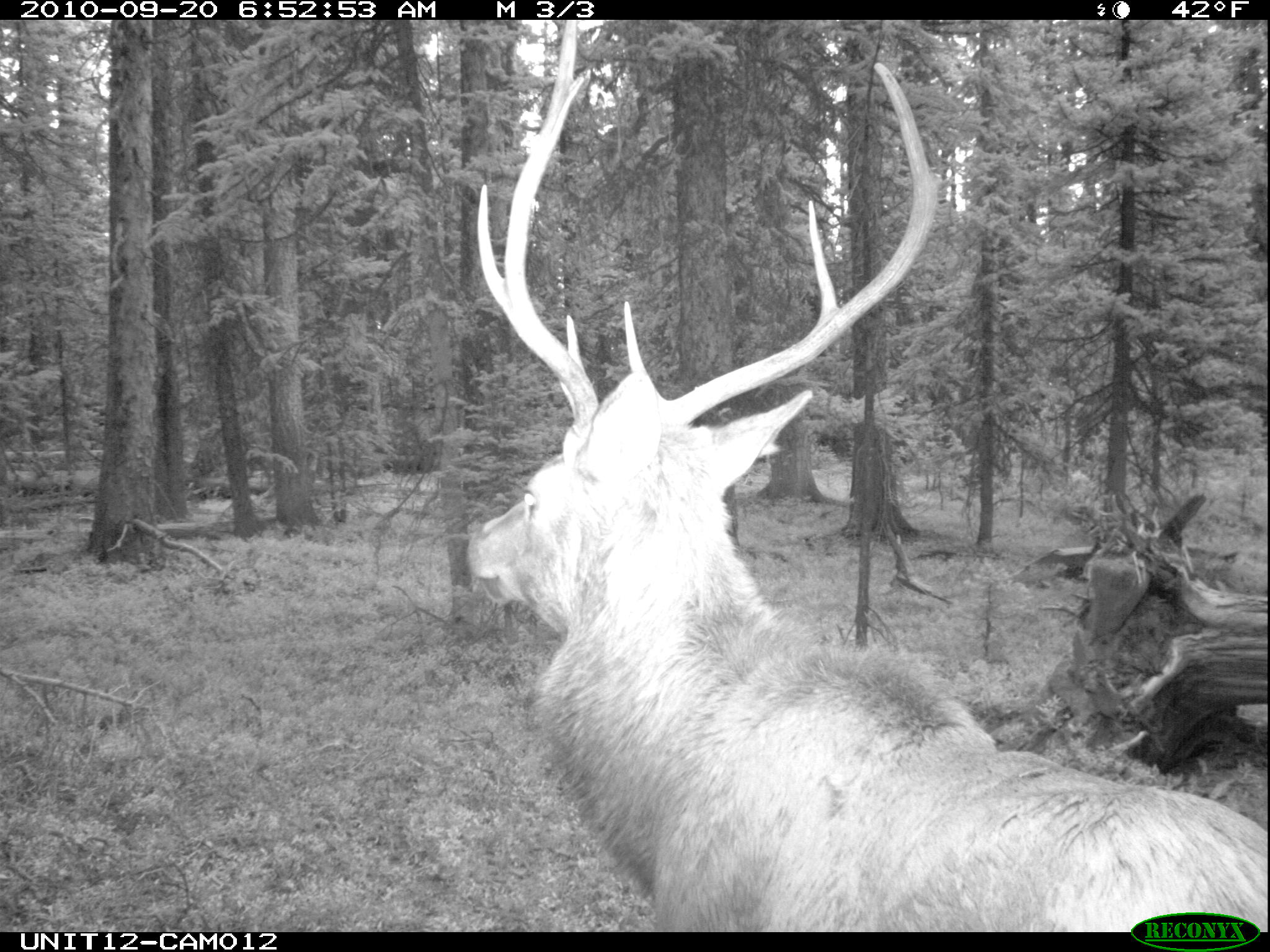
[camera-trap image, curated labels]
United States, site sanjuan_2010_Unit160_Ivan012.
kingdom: Animalia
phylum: Chordata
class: Mammalia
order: Artiodactyla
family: Cervidae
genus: Cervus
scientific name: Cervus elaphus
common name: red deer